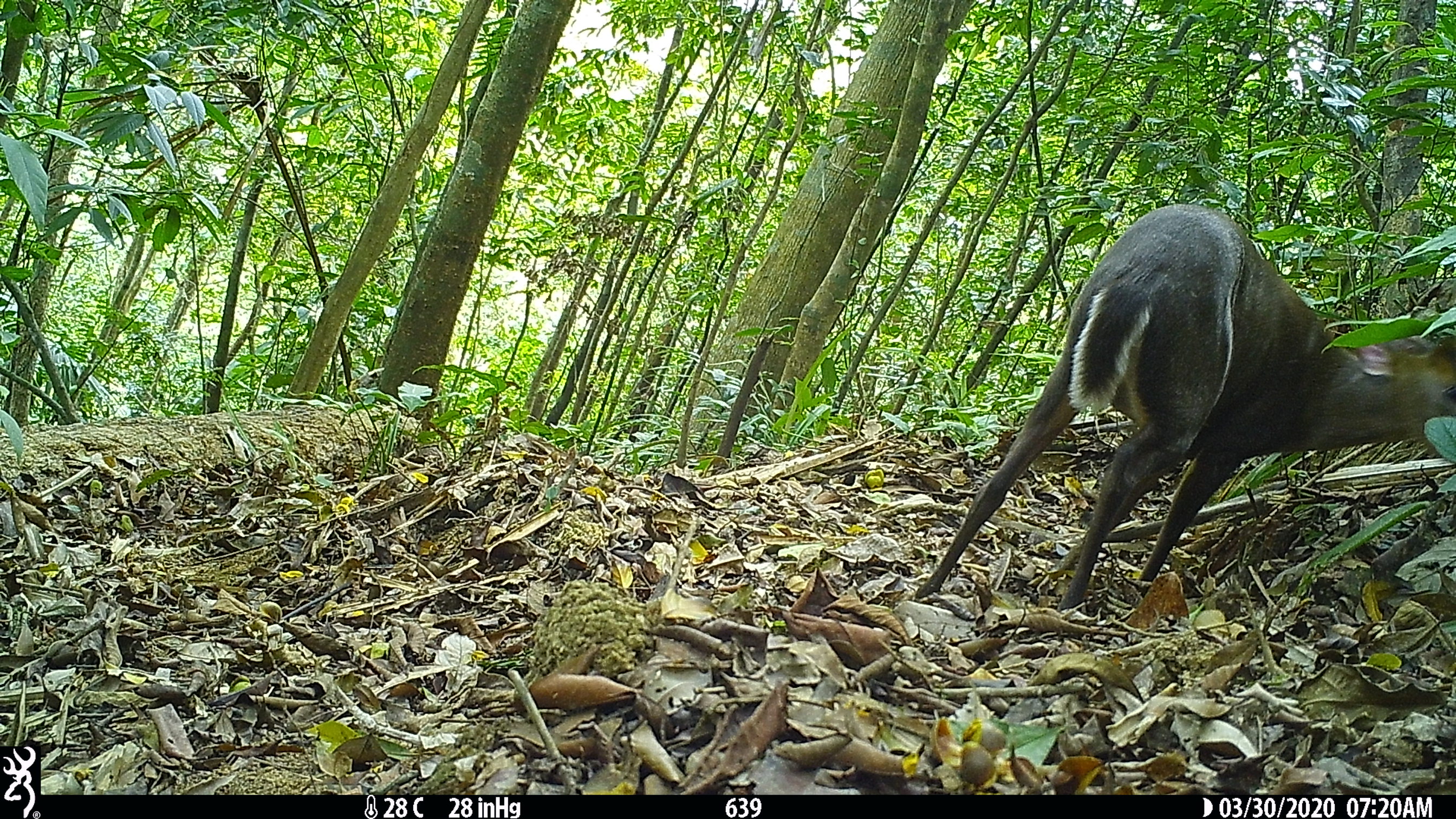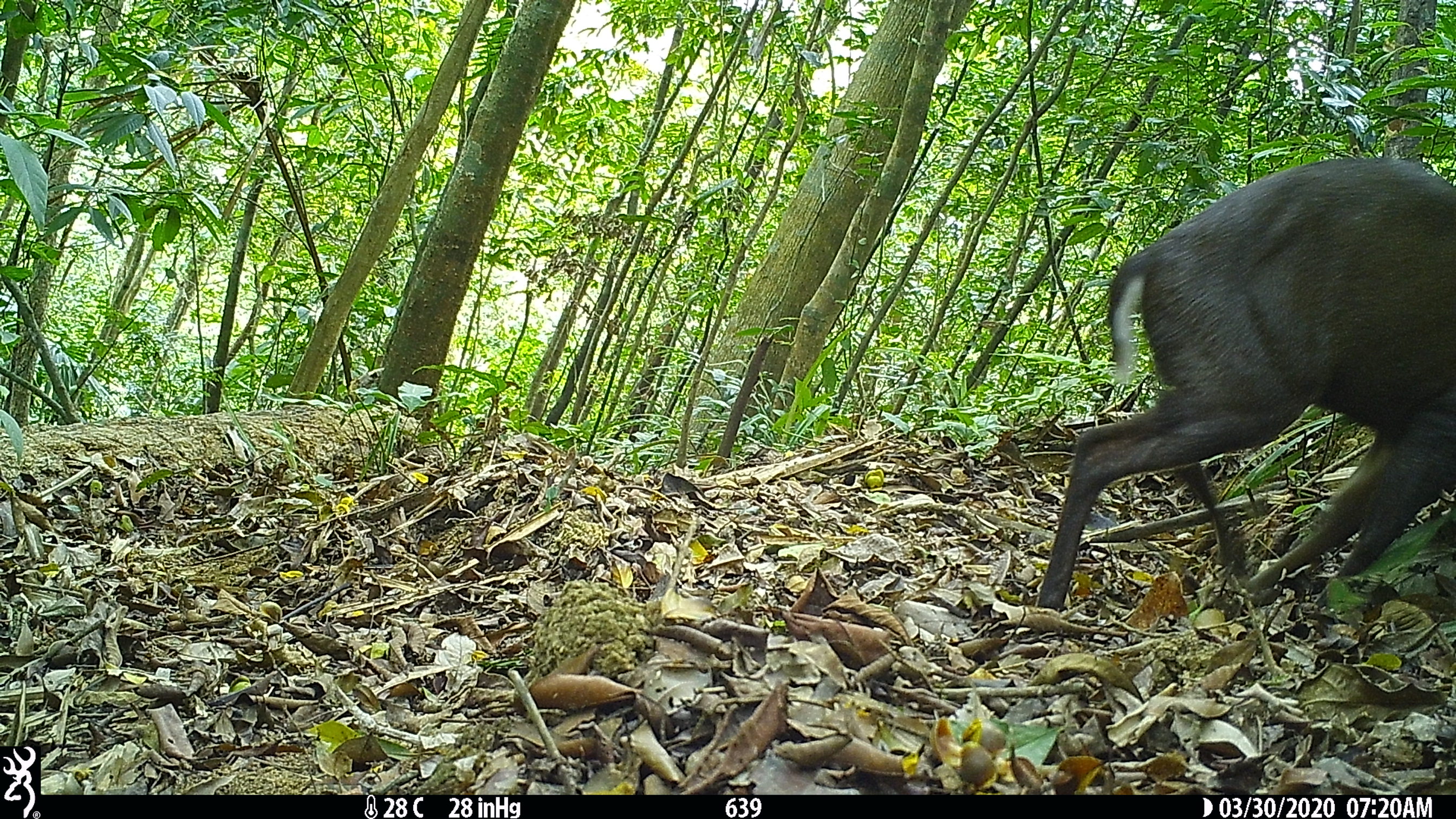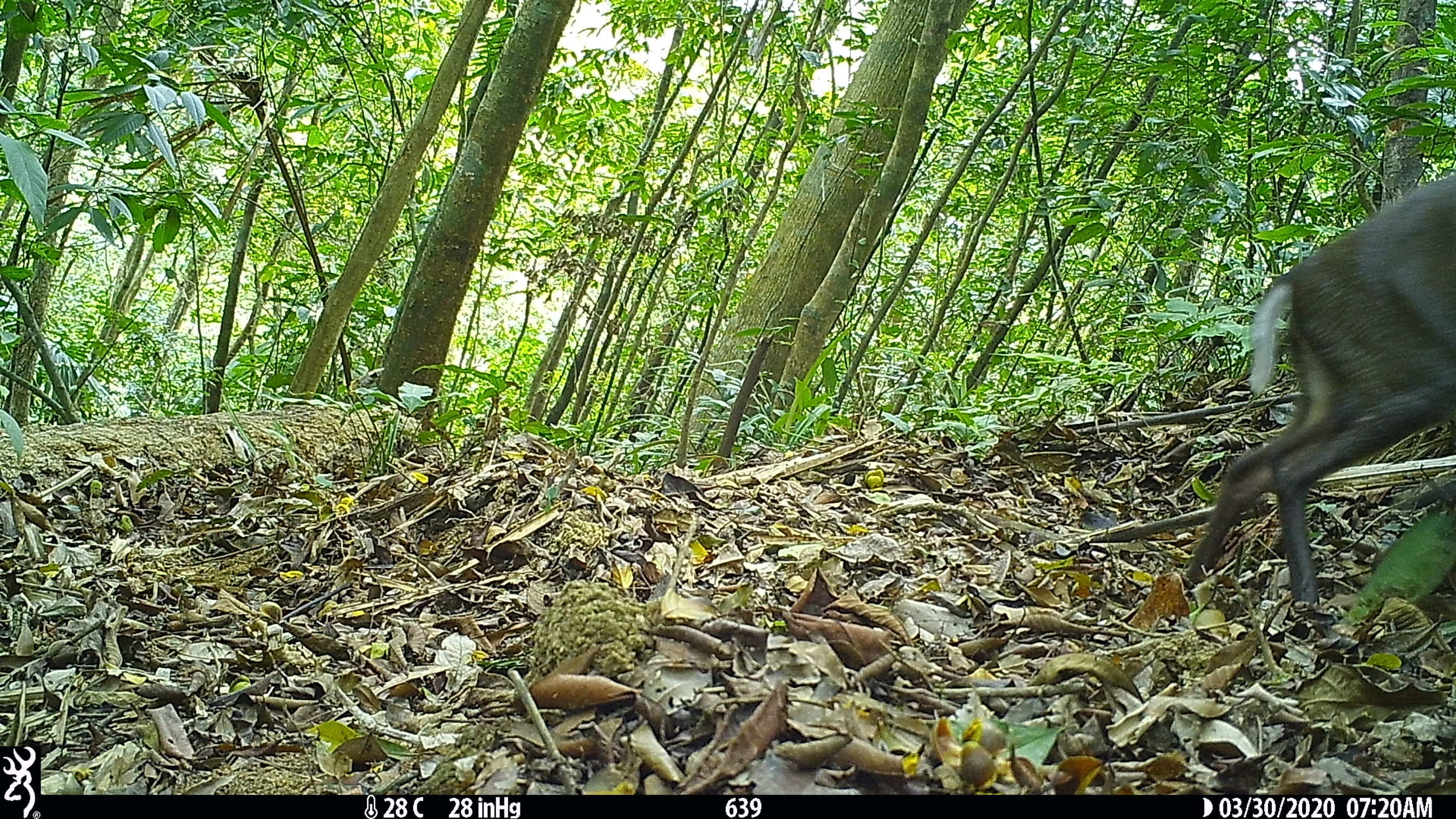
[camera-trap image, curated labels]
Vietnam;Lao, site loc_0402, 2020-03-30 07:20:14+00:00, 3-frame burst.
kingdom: Animalia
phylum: Chordata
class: Mammalia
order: Artiodactyla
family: Cervidae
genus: Muntiacus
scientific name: Muntiacus rooseveltorum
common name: roosevelt's muntjac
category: roosevelts muntjac group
Roosevelts muntjac group (roosevelt's muntjac) (Muntiacus rooseveltorum). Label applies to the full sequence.